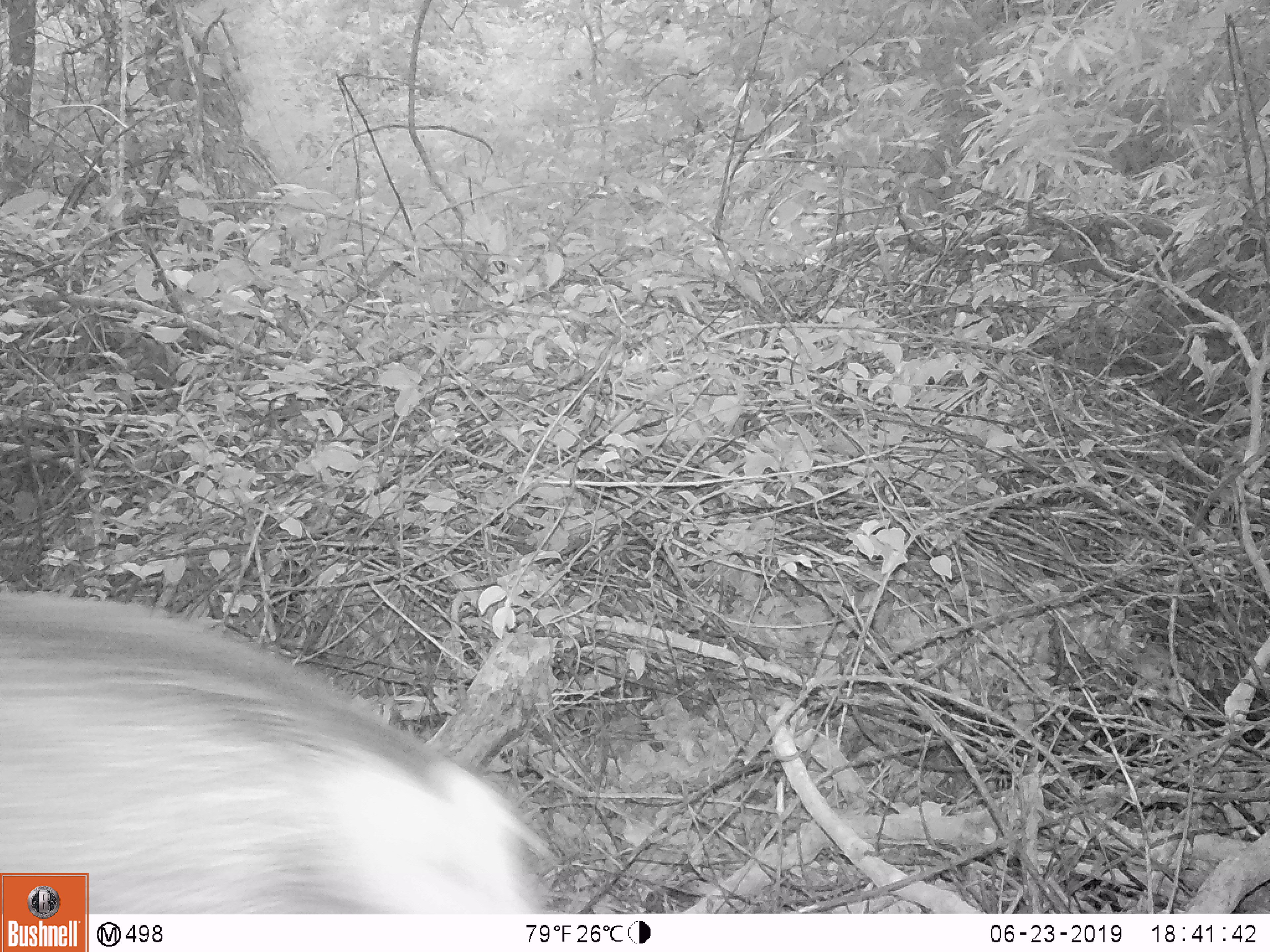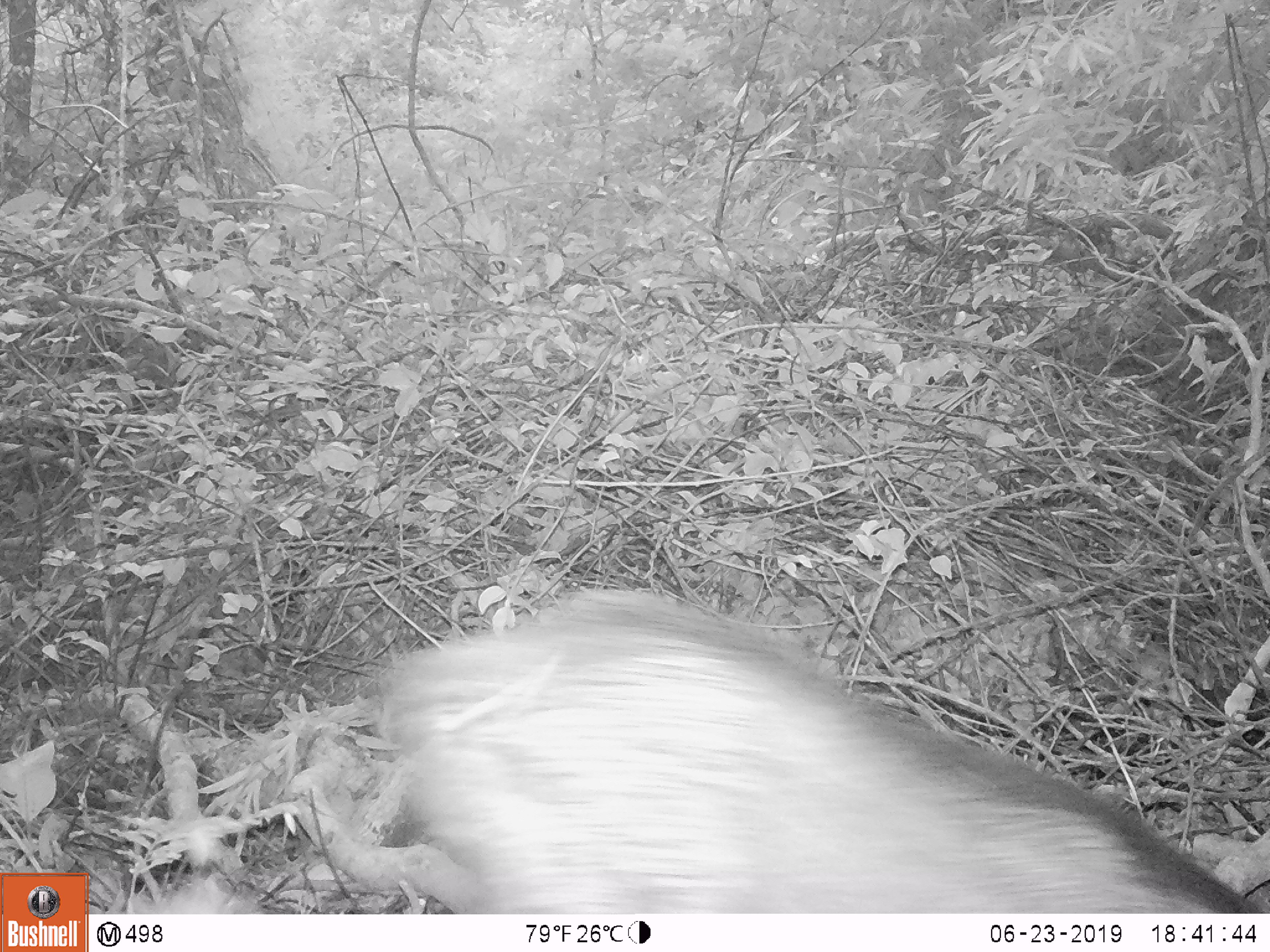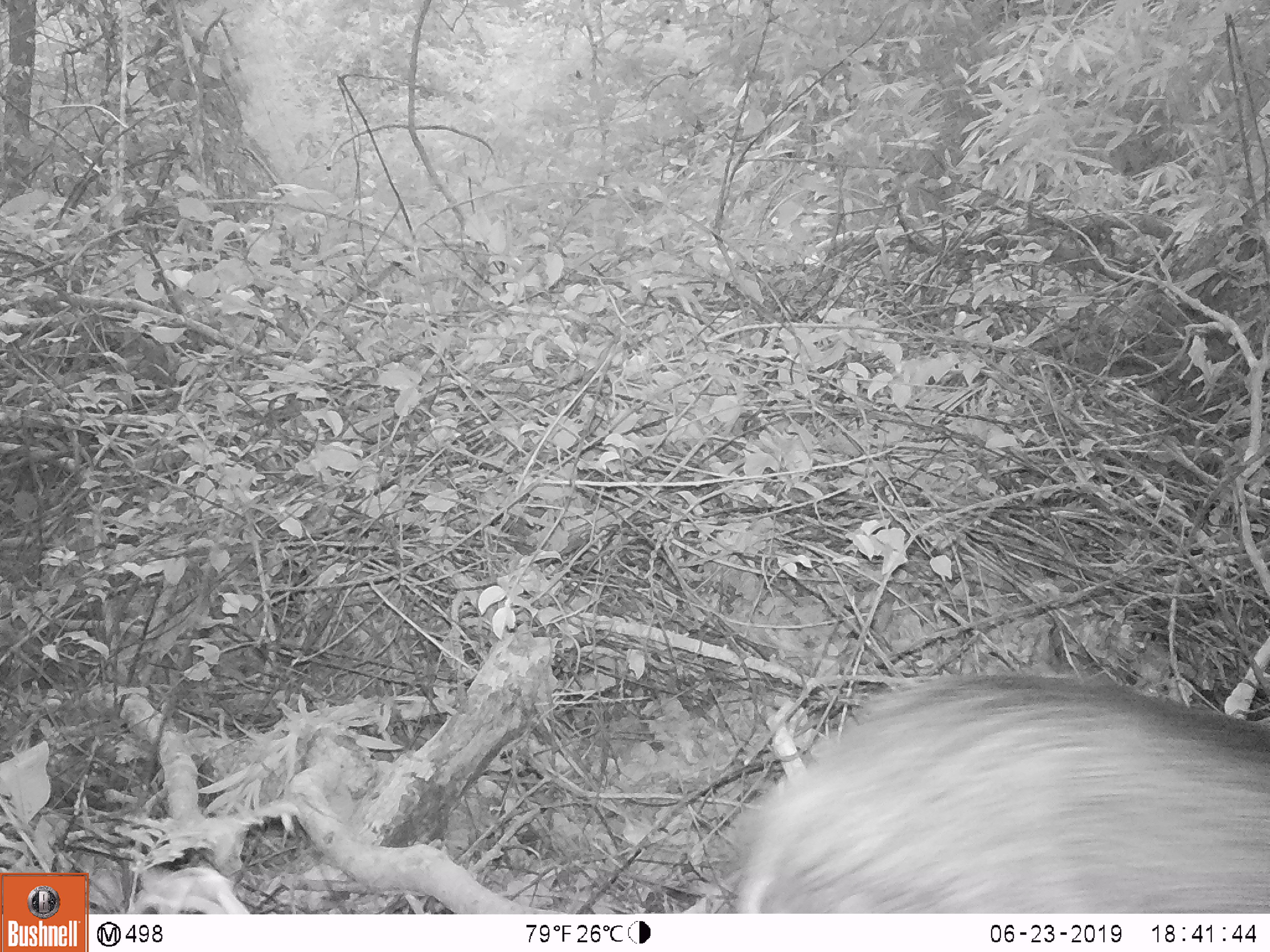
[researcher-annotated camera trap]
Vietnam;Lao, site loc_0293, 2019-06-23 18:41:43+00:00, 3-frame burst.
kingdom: Animalia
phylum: Chordata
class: Mammalia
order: Artiodactyla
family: Suidae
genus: Sus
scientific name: Sus scrofa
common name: eurasian wild pig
Eurasian wild pig (Sus scrofa). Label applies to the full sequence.